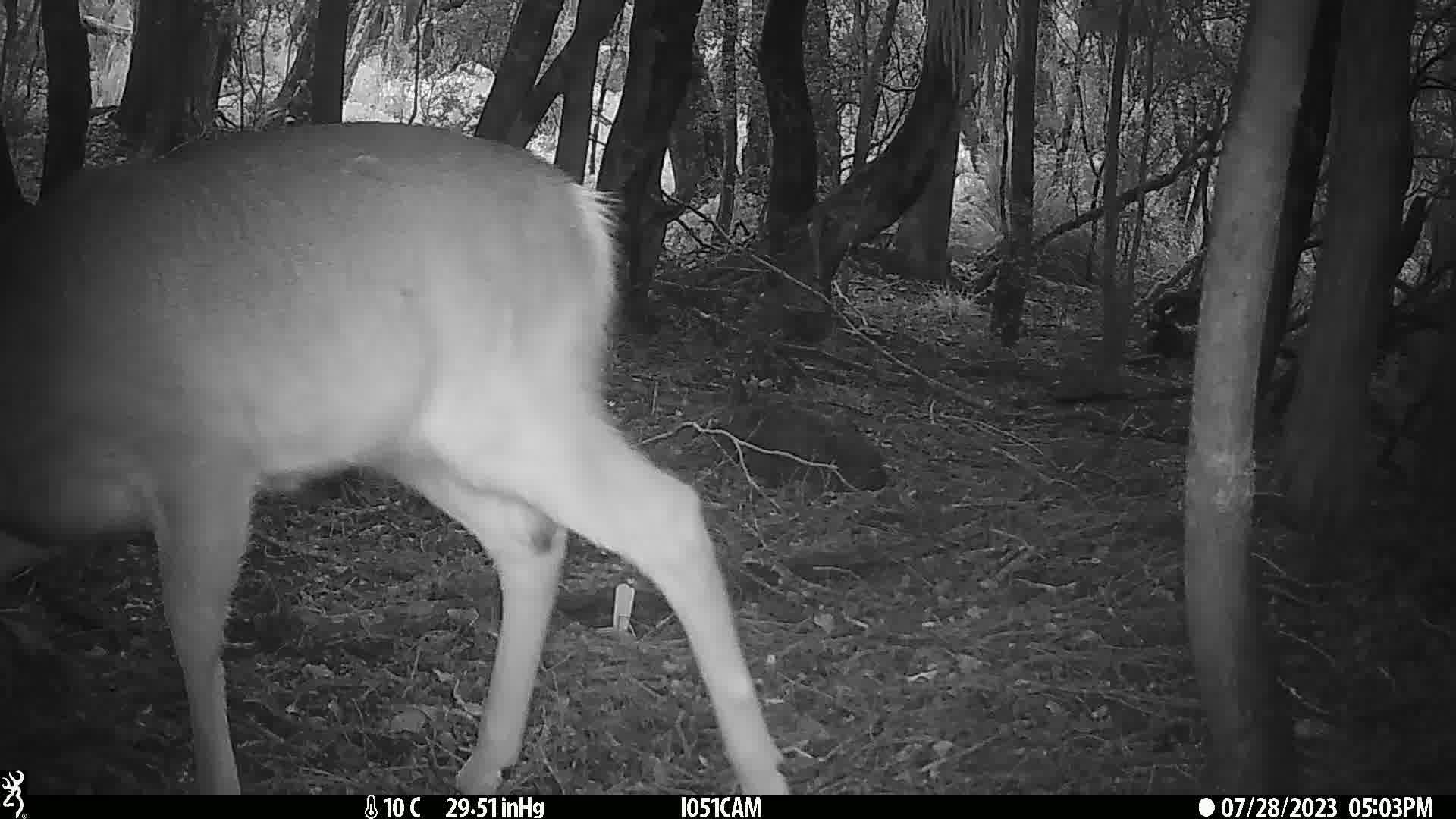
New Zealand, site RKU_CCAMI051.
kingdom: Animalia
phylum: Chordata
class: Mammalia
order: Artiodactyla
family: Cervidae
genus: Odocoileus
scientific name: Odocoileus virginianus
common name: white-tailed deer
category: white tailed deer